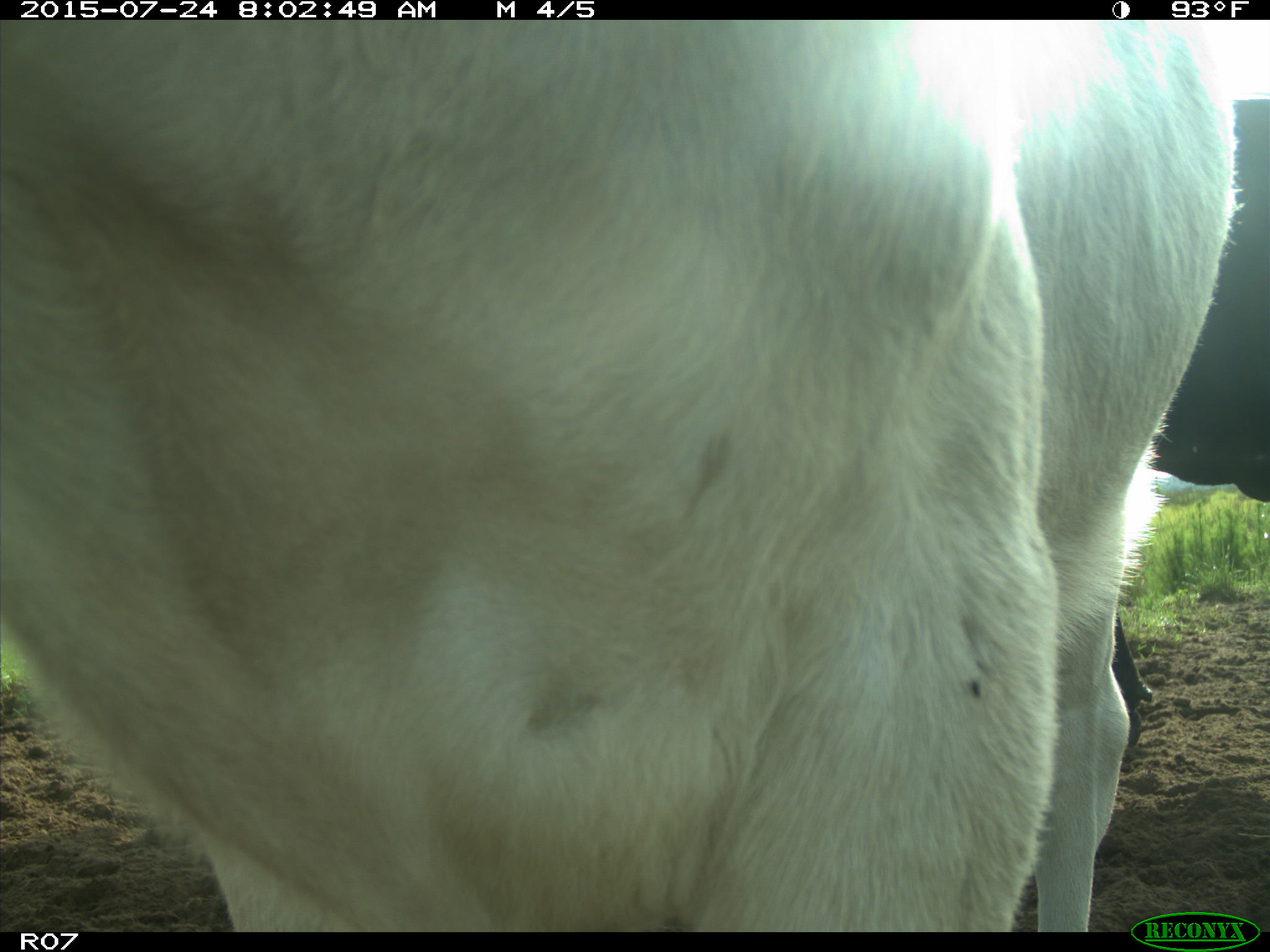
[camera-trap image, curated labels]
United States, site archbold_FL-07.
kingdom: Animalia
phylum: Chordata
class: Mammalia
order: Artiodactyla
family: Bovidae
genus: Bos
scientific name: Bos taurus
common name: domestic cow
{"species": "Bos taurus (domestic cow)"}